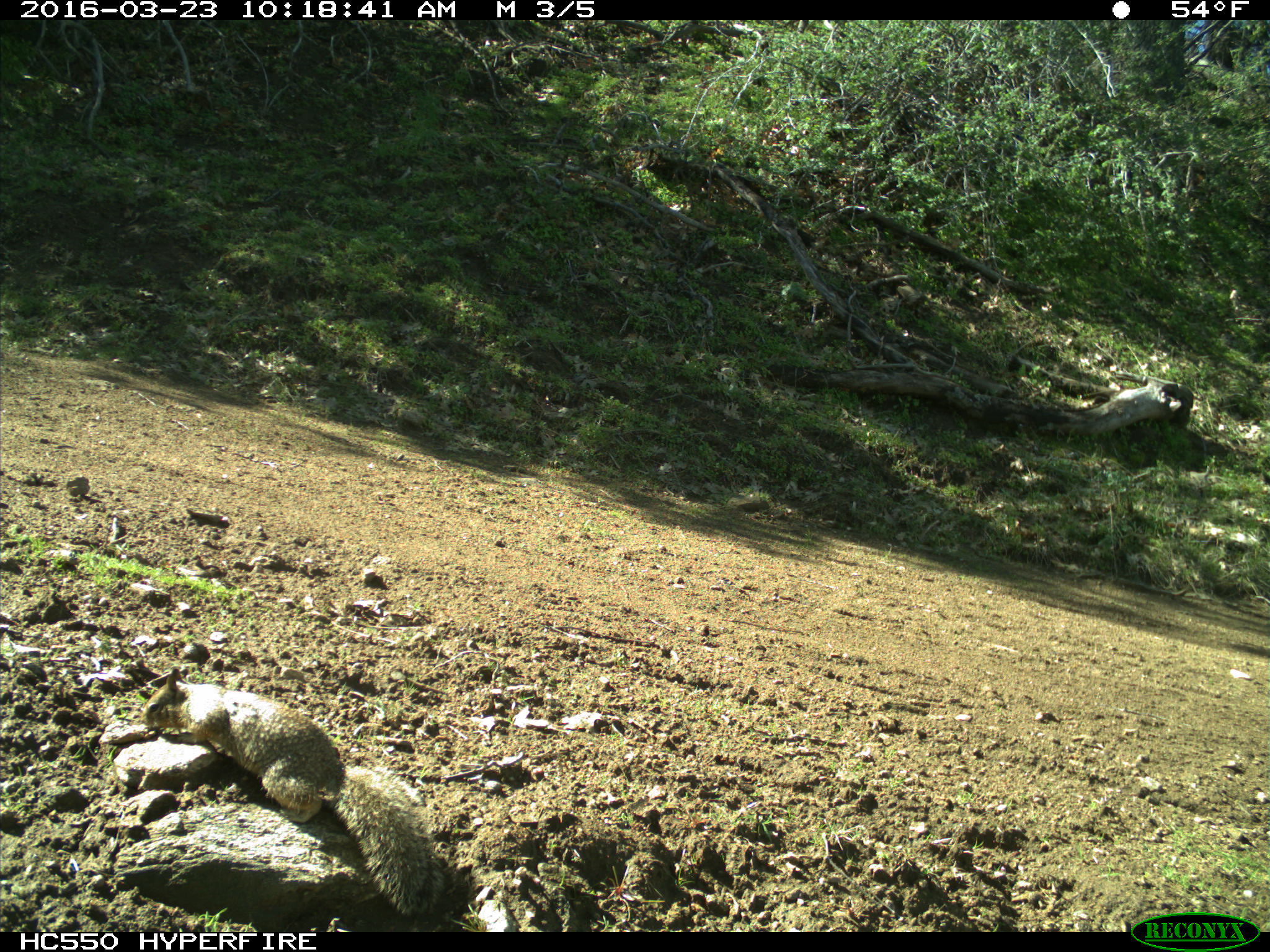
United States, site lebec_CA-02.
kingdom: Animalia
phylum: Chordata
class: Mammalia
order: Rodentia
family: Sciuridae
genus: Otospermophilus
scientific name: Otospermophilus beecheyi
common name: california ground squirrel